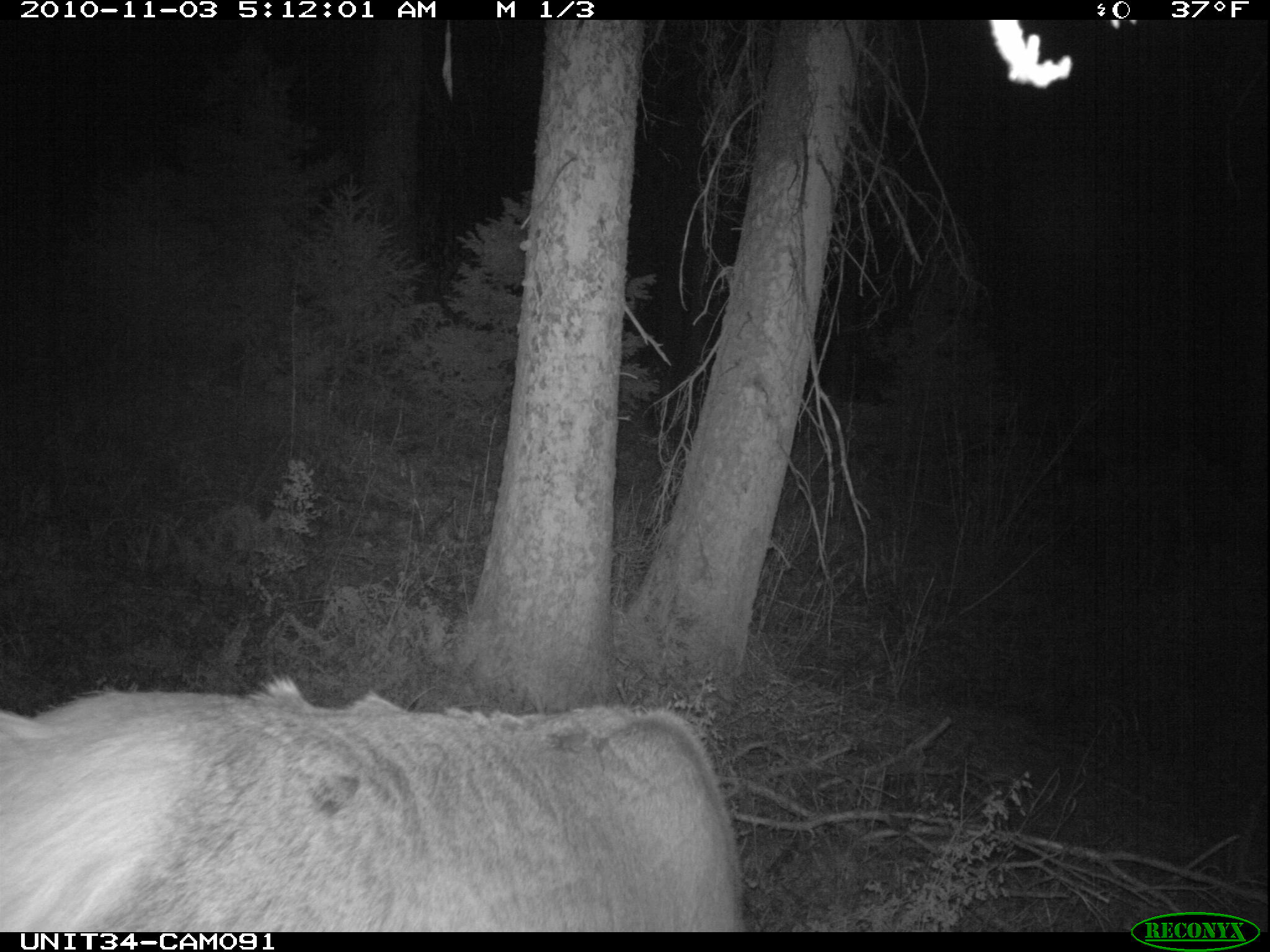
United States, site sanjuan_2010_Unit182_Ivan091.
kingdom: Animalia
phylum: Chordata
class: Mammalia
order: Artiodactyla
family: Cervidae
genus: Cervus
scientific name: Cervus elaphus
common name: red deer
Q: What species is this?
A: Cervus elaphus (red deer).